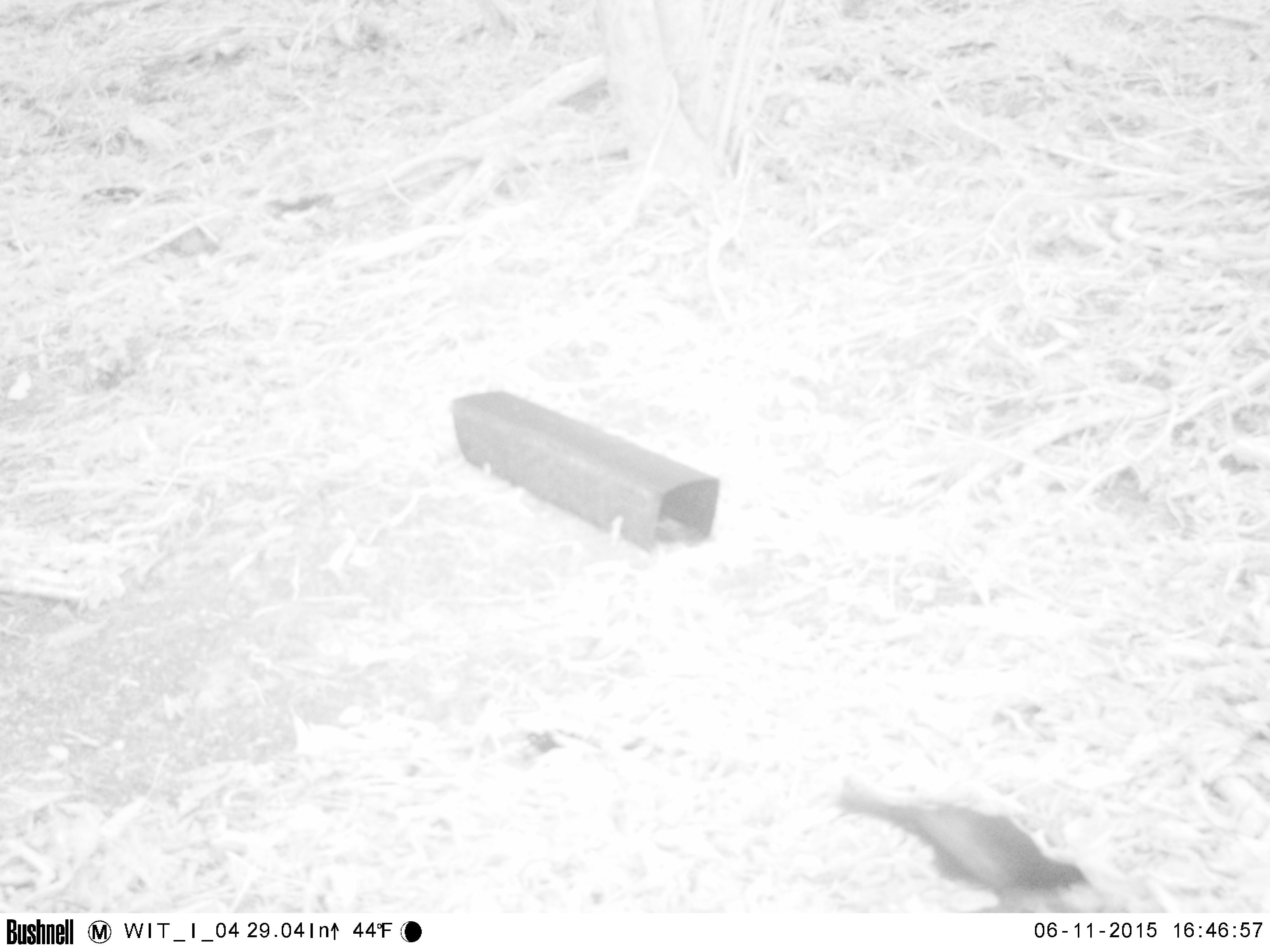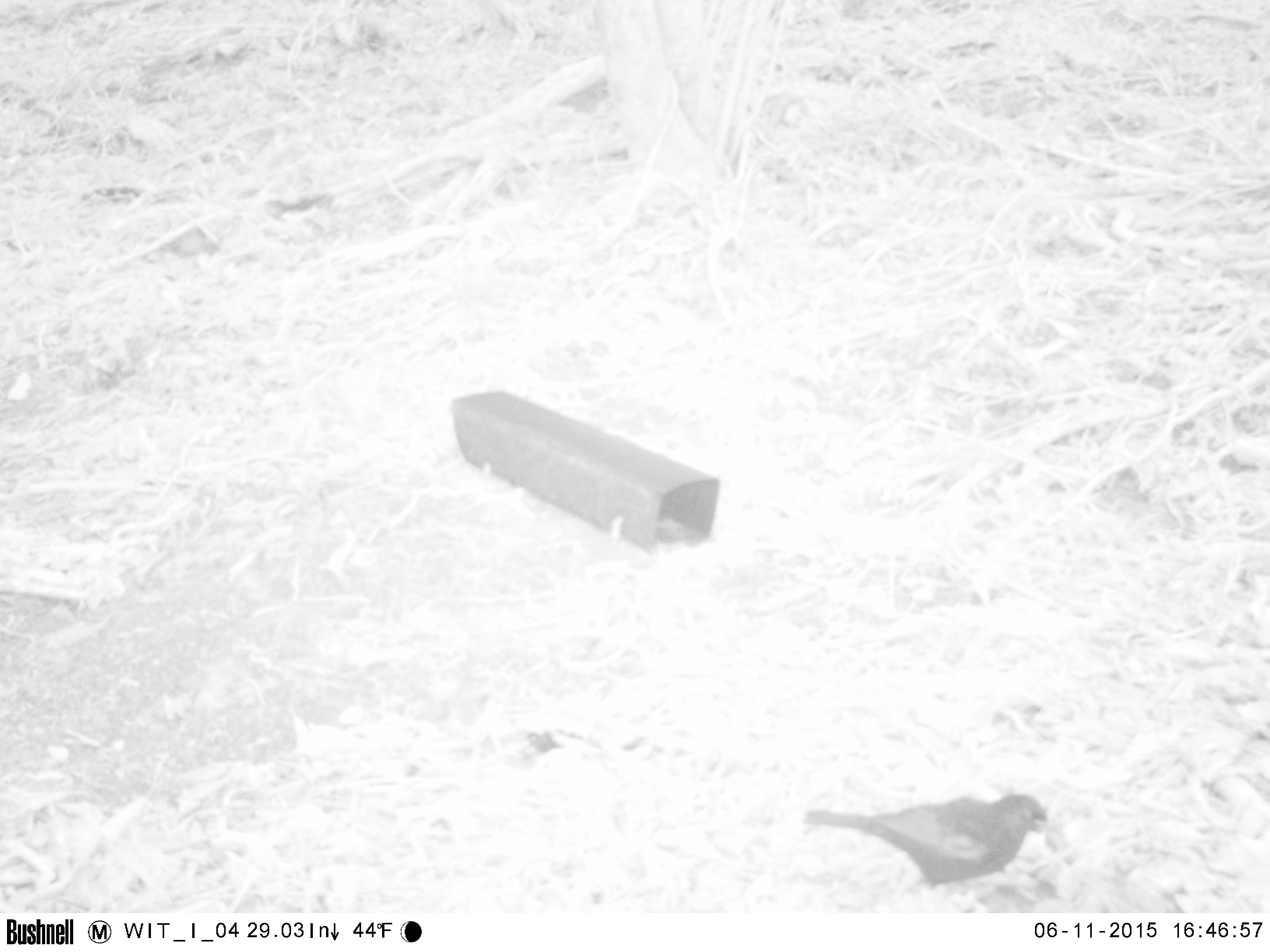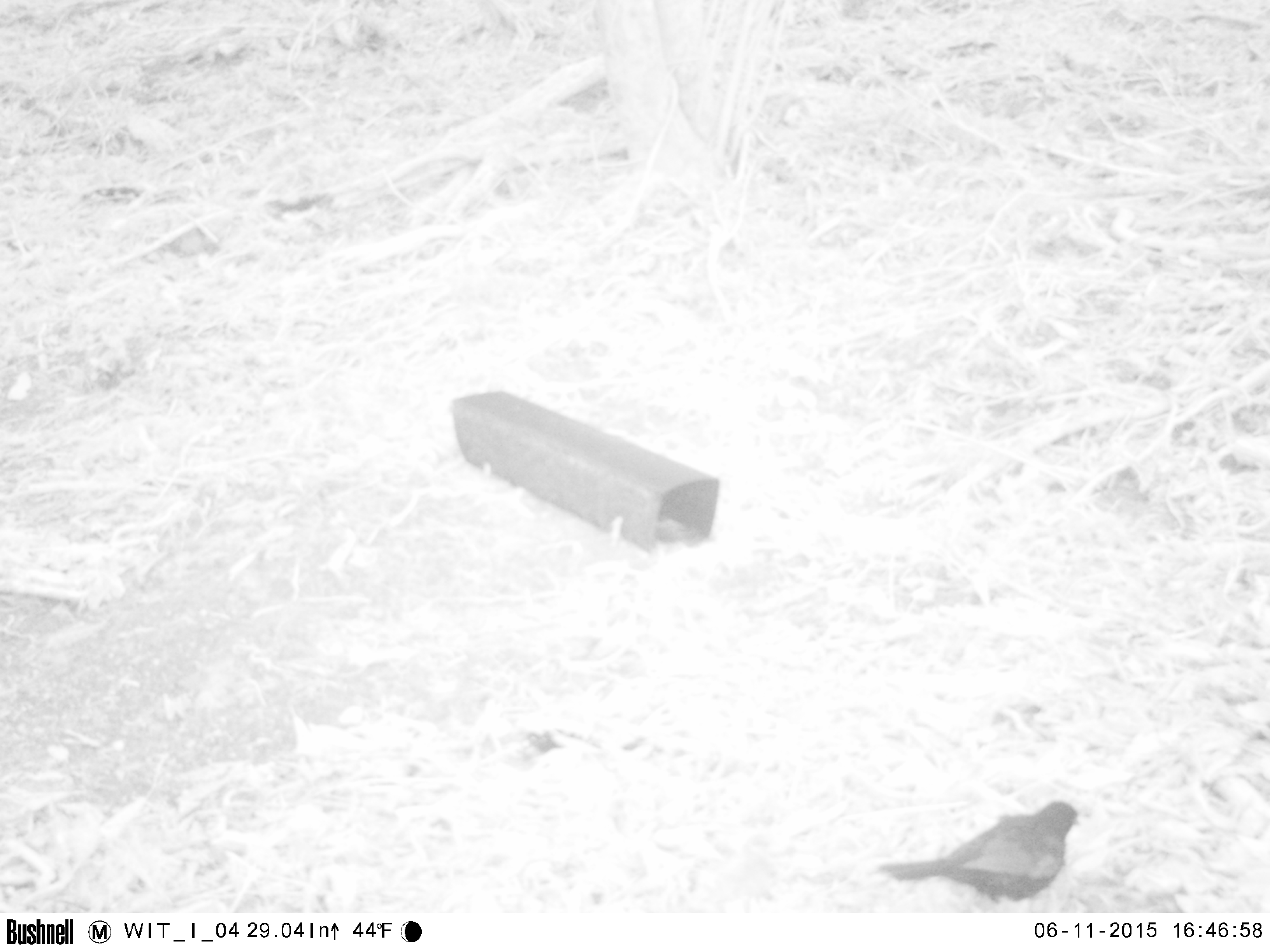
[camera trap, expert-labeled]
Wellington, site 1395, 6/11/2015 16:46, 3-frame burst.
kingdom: Animalia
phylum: Chordata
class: Aves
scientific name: Aves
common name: bird